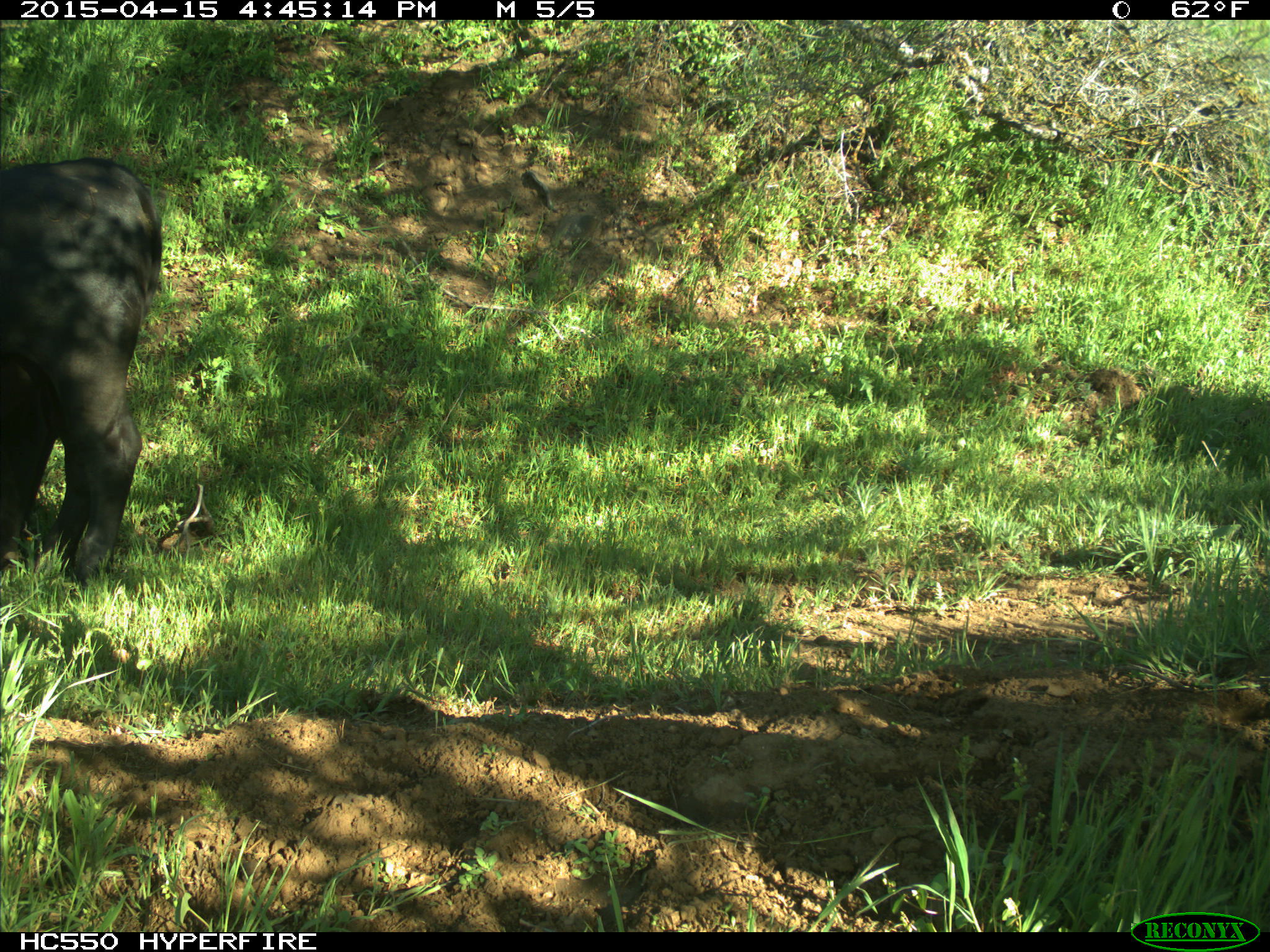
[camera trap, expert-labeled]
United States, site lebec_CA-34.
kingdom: Animalia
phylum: Chordata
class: Mammalia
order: Artiodactyla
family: Bovidae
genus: Bos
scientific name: Bos taurus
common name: domestic cow